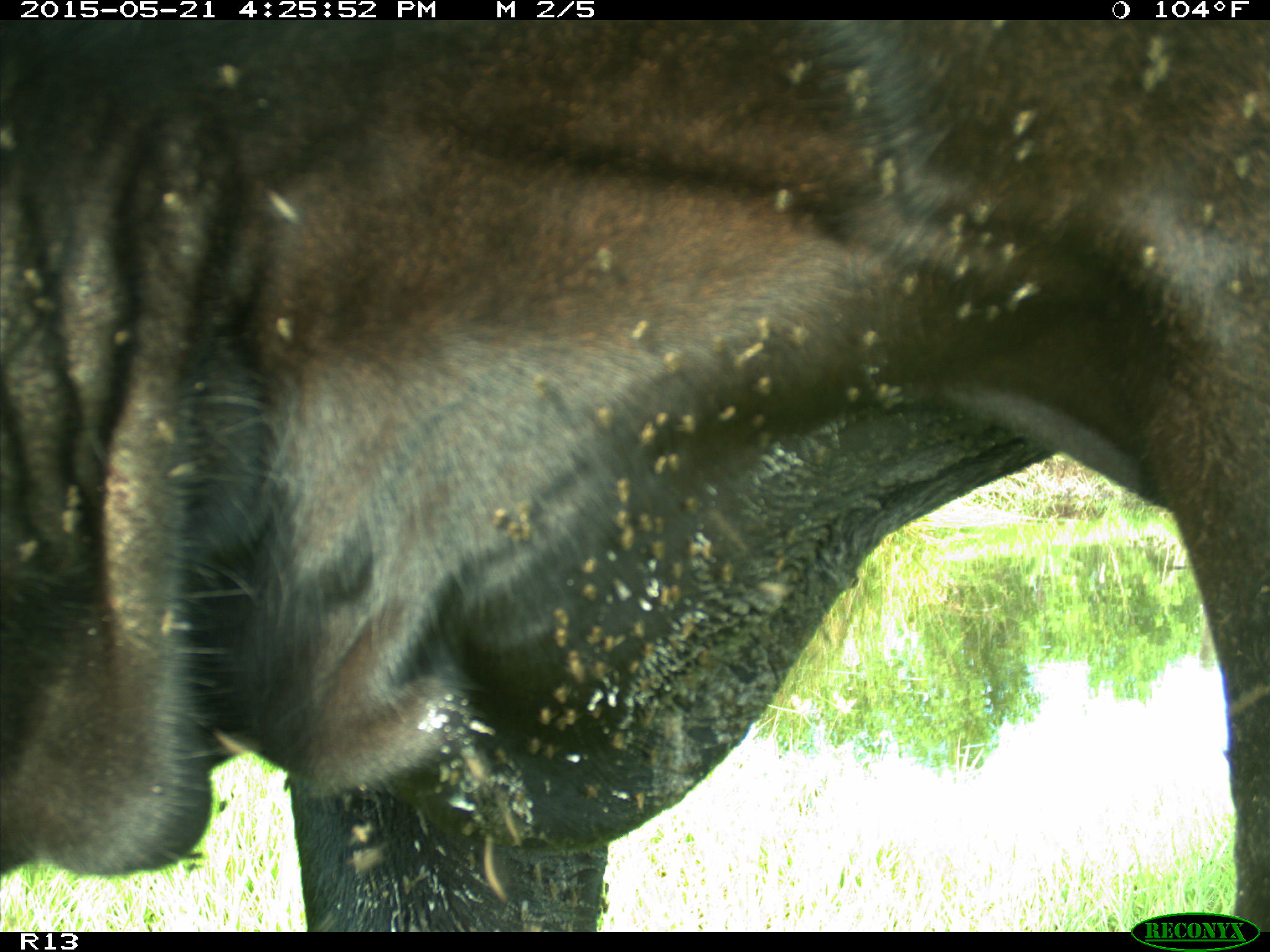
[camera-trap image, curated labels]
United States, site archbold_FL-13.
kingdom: Animalia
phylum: Chordata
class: Mammalia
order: Artiodactyla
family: Bovidae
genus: Bos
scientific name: Bos taurus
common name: domestic cow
Bos taurus (domestic cow).